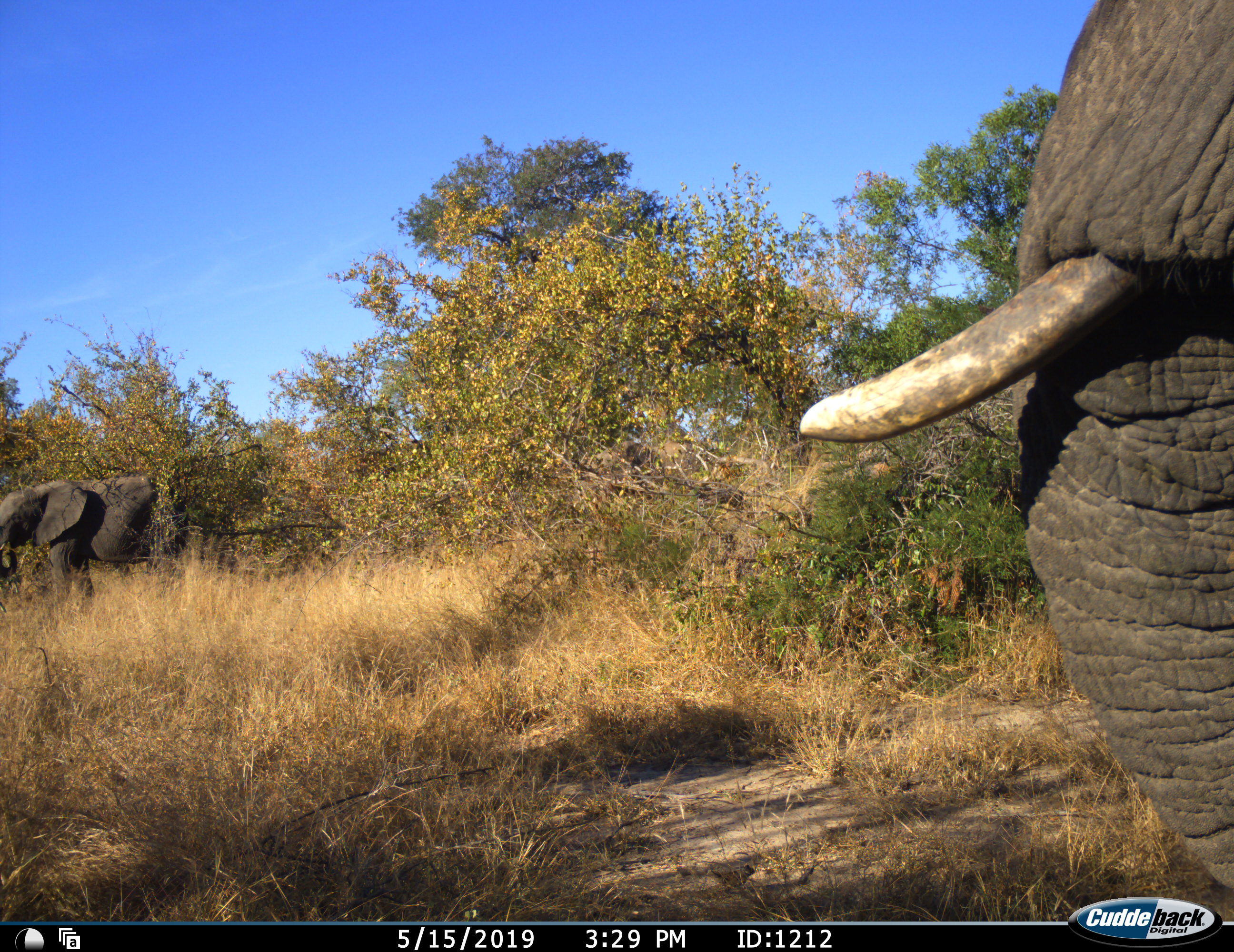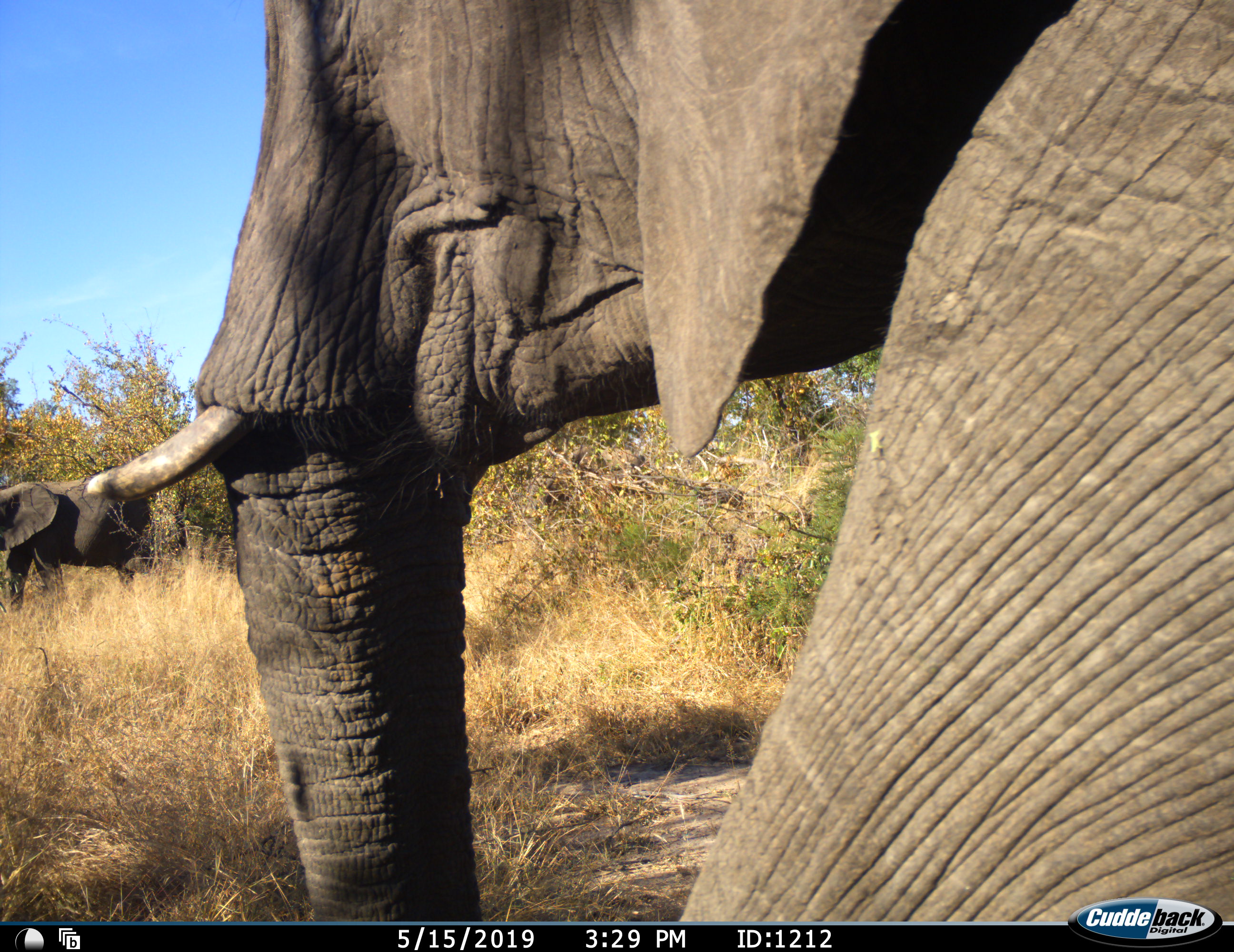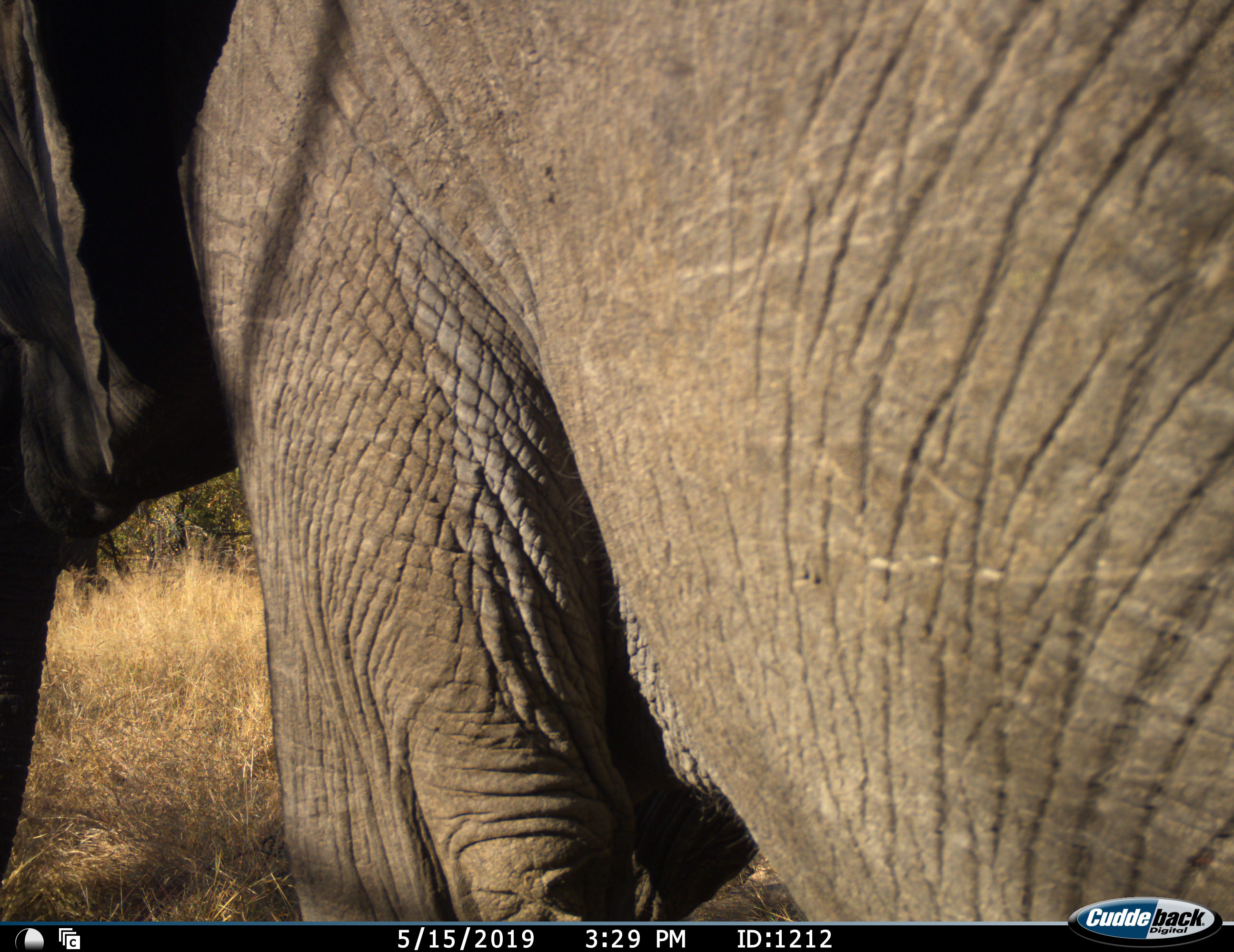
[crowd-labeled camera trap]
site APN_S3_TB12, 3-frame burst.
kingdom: Animalia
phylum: Chordata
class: Mammalia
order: Proboscidea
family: Elephantidae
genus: Loxodonta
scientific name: Loxodonta africana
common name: african bush elephant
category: elephant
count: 2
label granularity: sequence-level